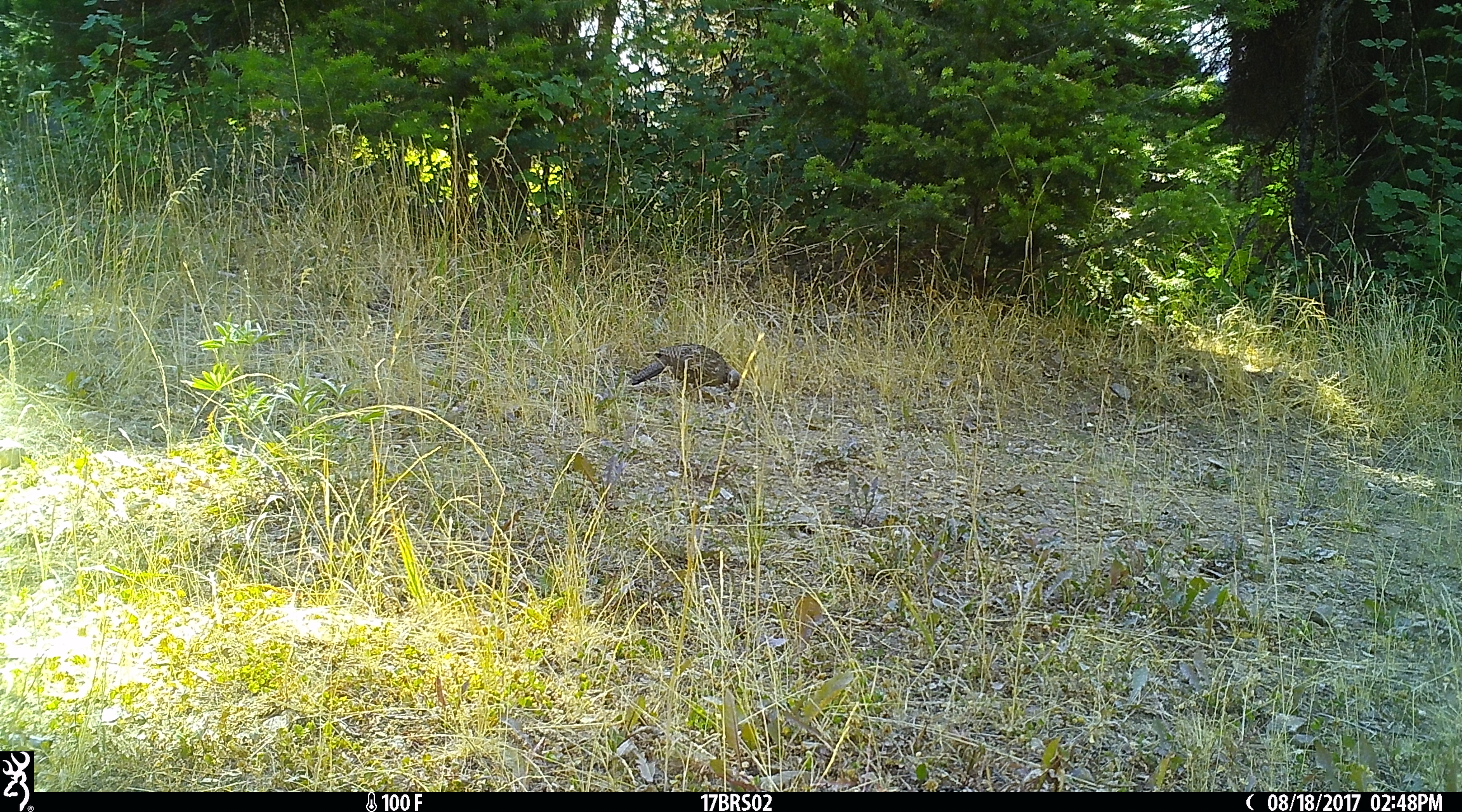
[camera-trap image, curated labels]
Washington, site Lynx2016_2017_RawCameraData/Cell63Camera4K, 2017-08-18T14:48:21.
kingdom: Animalia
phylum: Chordata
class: Aves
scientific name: Aves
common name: birds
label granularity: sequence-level